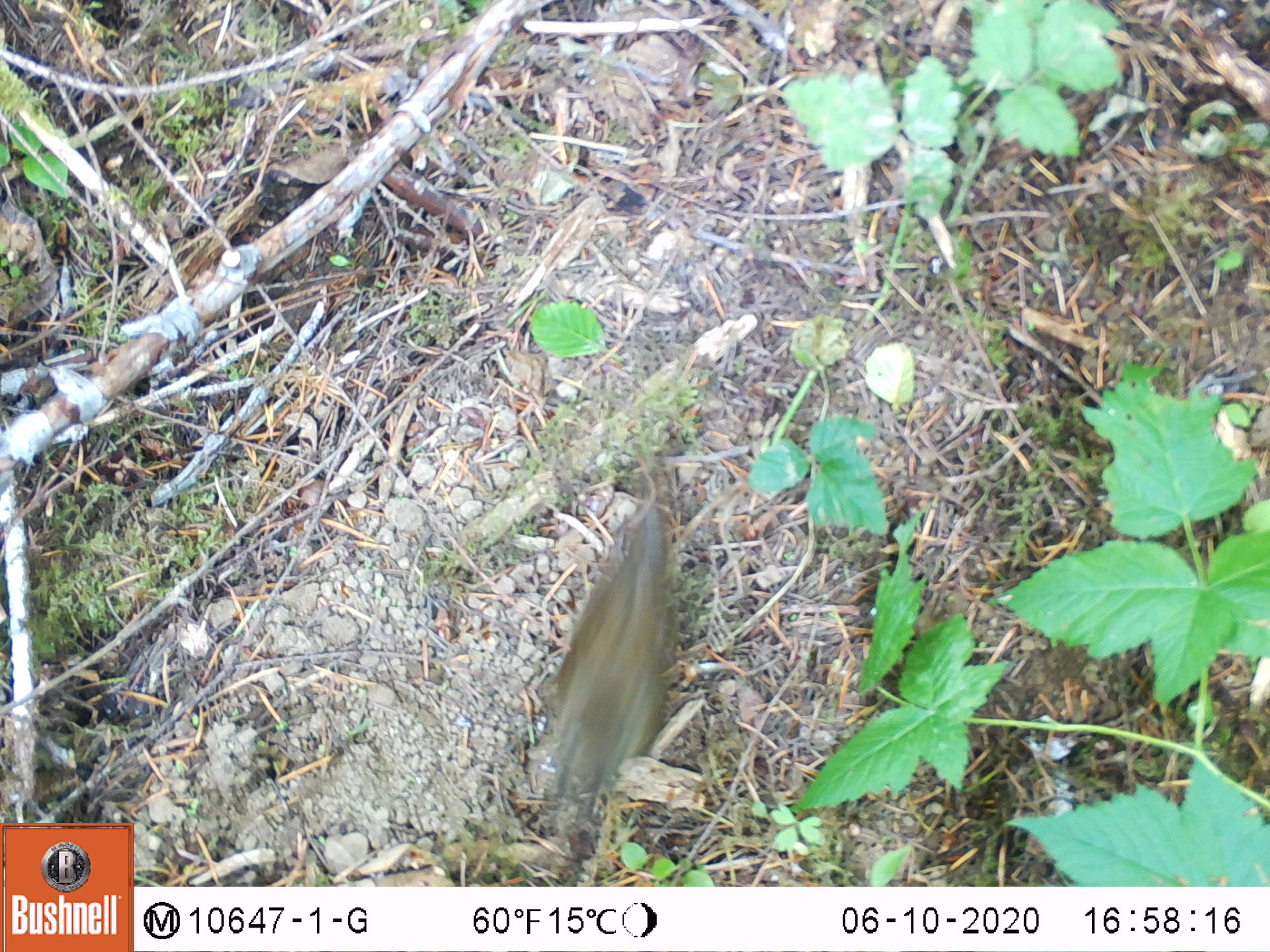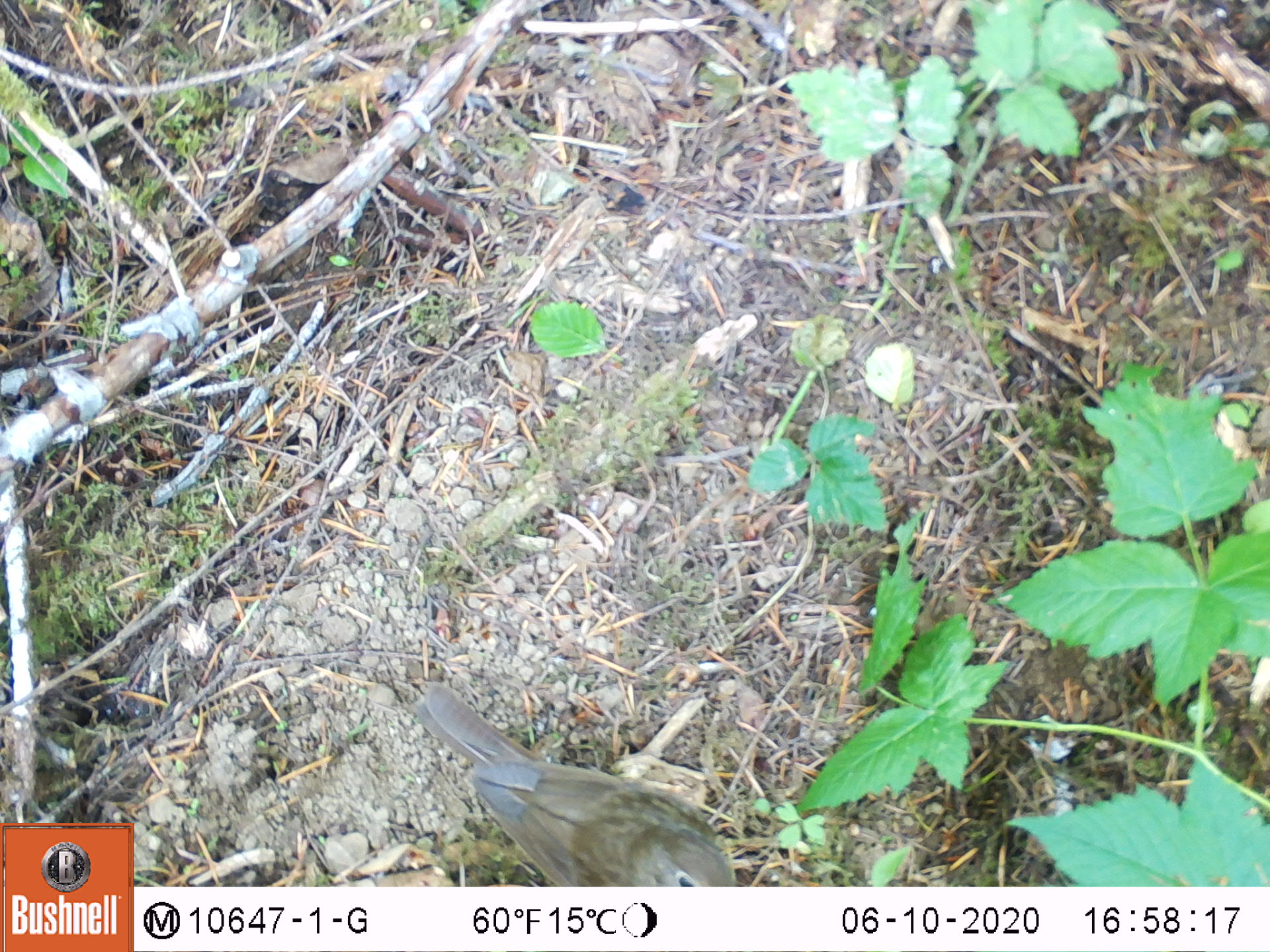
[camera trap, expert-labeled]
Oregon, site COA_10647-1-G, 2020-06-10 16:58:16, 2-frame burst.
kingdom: Animalia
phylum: Chordata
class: Aves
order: Passeriformes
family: Turdidae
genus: Catharus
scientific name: Catharus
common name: brown thrushes and nightingale-thrushes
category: catharus species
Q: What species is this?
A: Catharus species (brown thrushes and nightingale-thrushes) (Catharus).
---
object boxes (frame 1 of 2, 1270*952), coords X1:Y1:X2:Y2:
catharus species: 509:487:695:825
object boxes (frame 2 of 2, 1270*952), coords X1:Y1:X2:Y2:
catharus species: 417:685:738:877